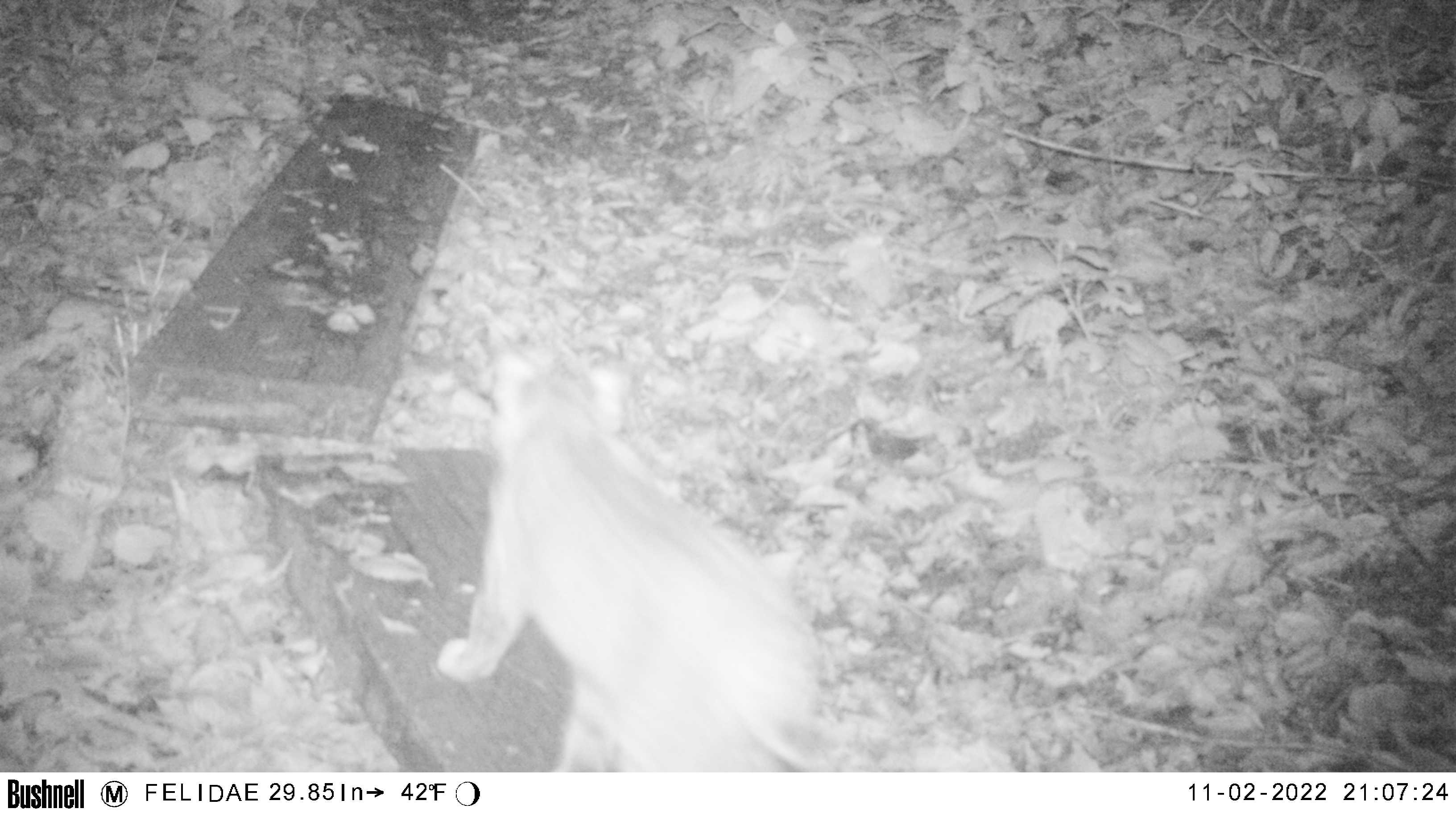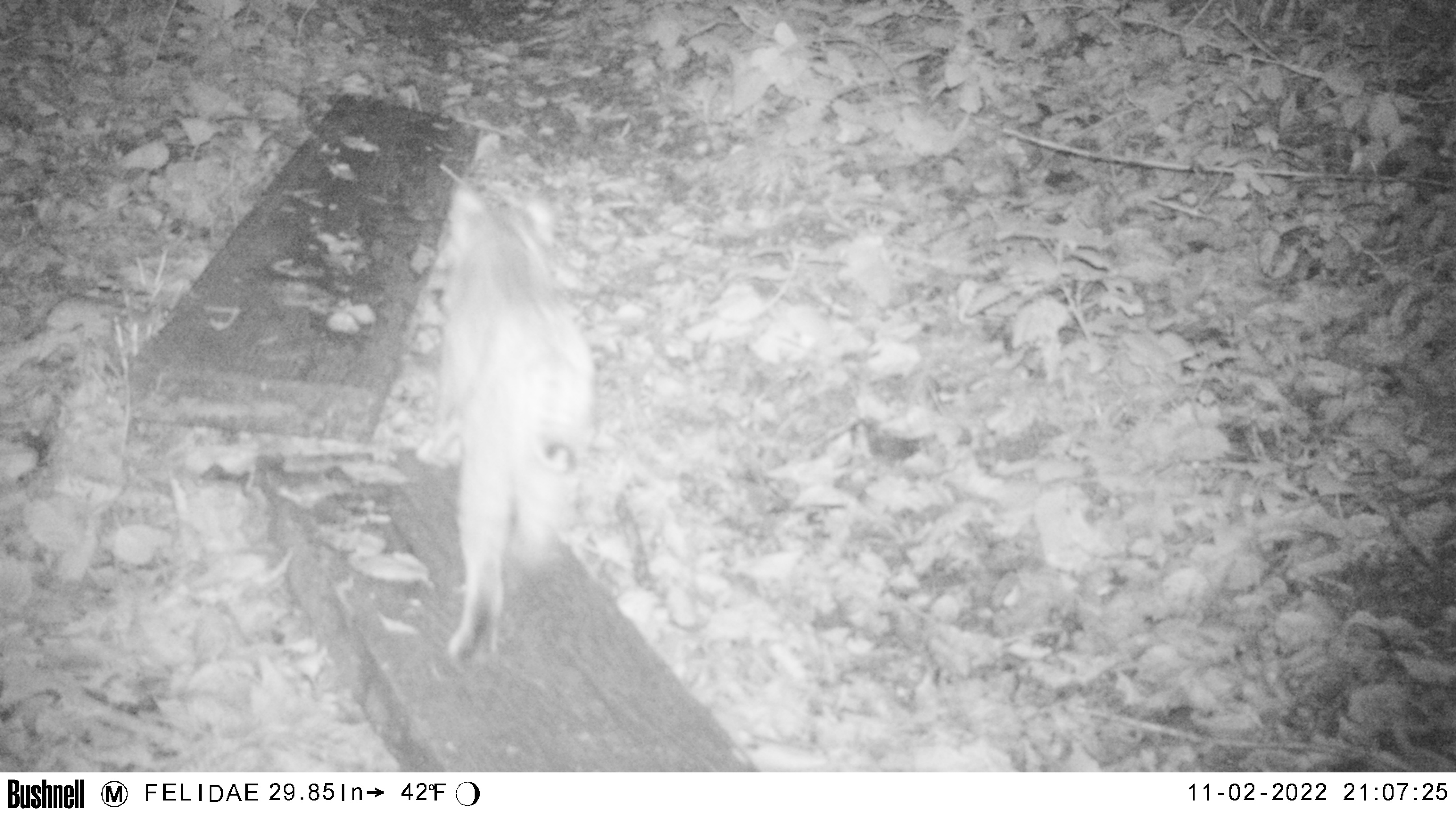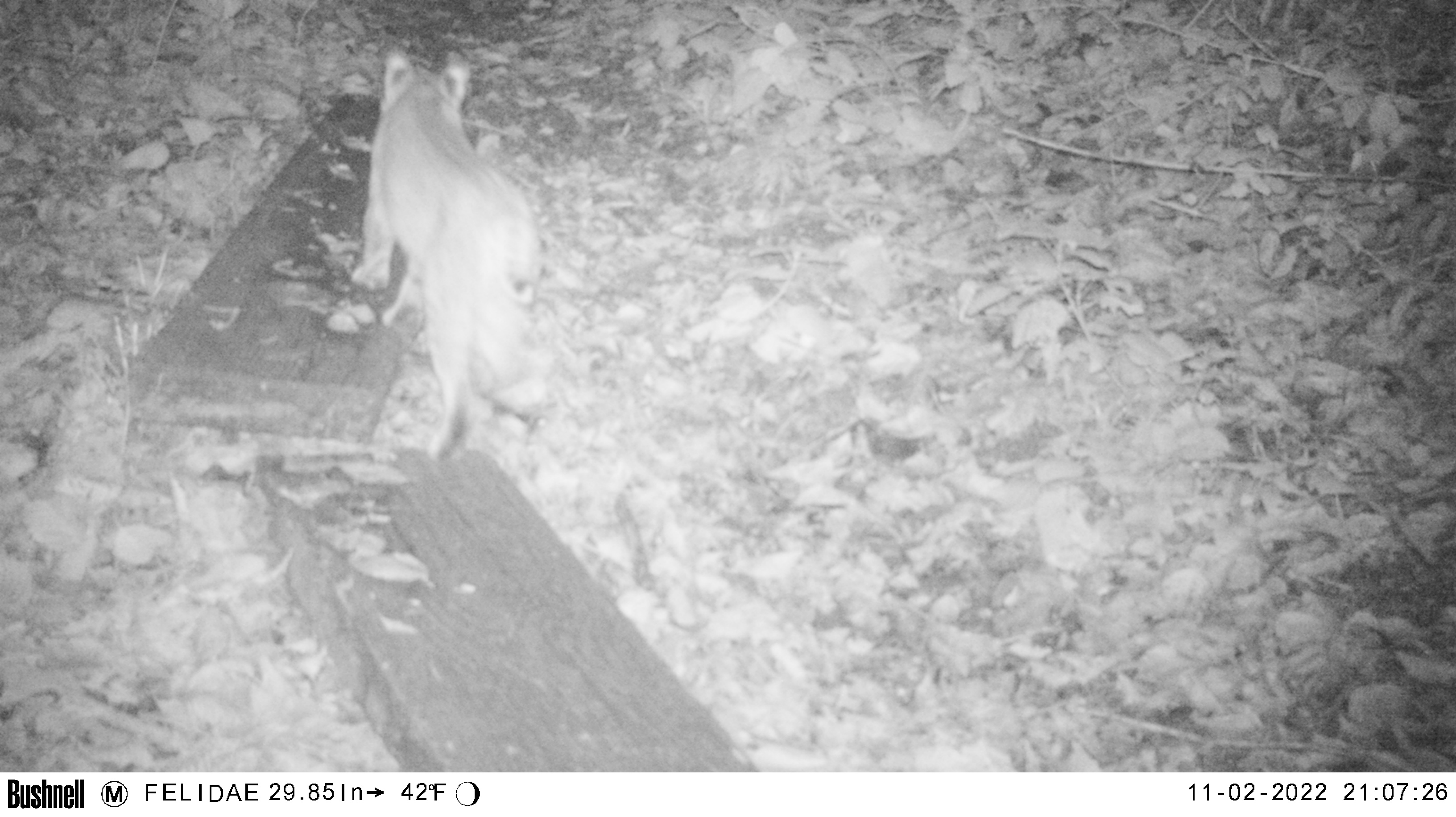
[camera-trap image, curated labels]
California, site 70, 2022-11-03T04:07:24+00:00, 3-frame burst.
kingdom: Animalia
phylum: Chordata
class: Mammalia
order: Carnivora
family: Felidae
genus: Lynx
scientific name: Lynx rufus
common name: bobcat